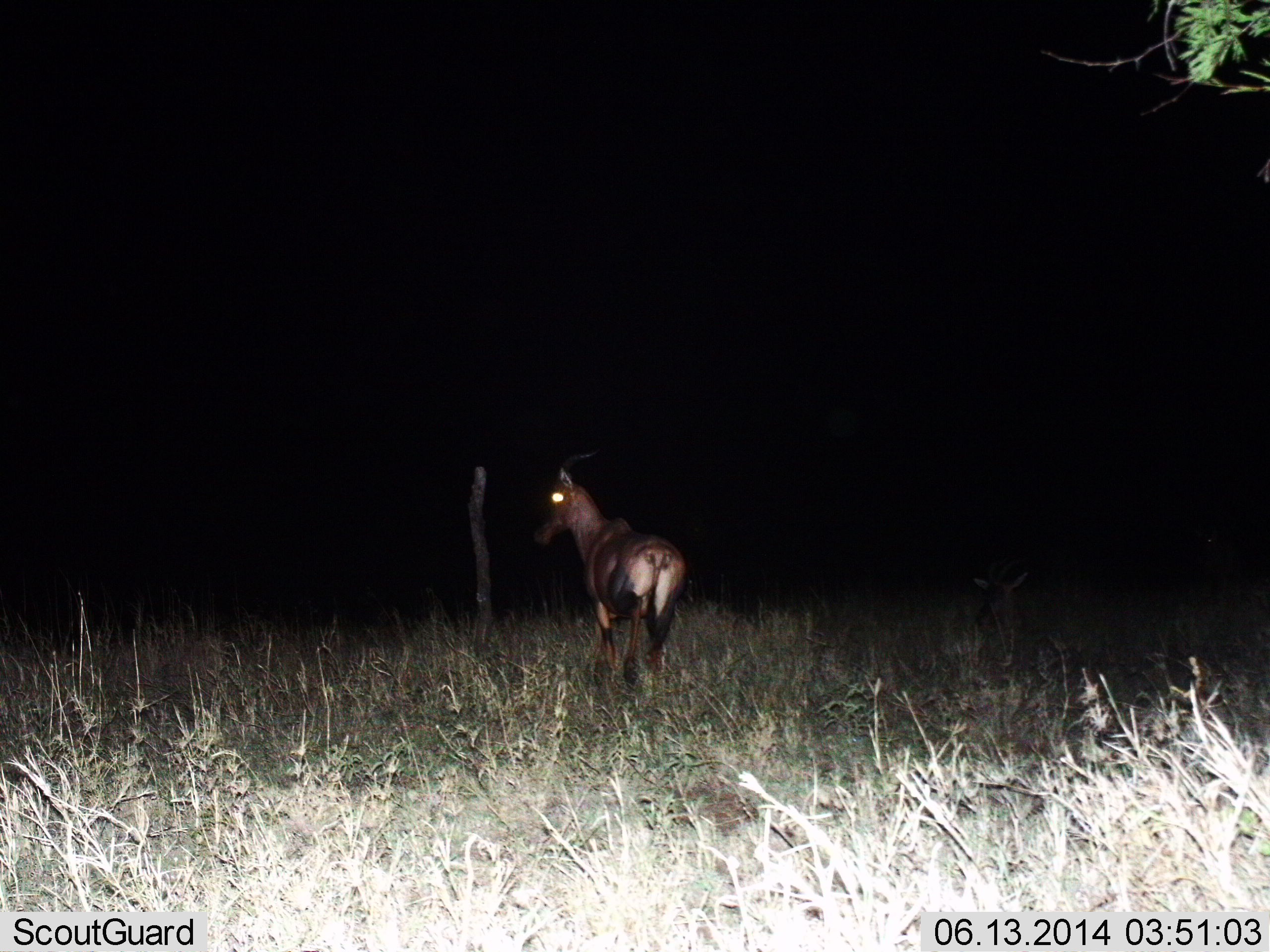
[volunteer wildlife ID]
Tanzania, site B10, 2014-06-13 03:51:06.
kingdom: Animalia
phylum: Chordata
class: Mammalia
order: Artiodactyla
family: Bovidae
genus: Damaliscus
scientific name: Damaliscus lunatus jimela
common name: topi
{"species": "topi (Damaliscus lunatus jimela)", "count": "1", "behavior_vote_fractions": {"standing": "30%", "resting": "20%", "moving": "60%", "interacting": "0%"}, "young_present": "10%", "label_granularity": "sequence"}